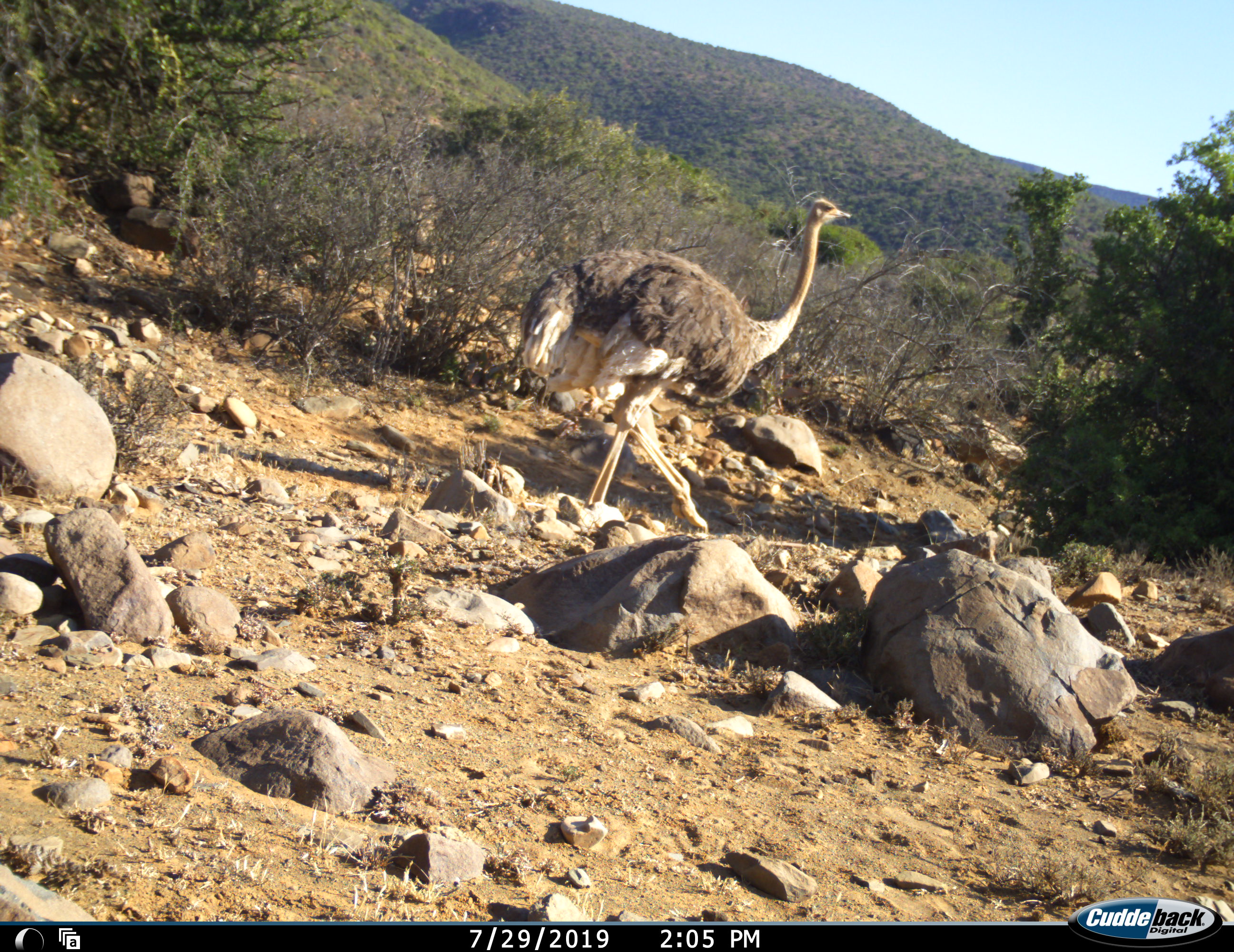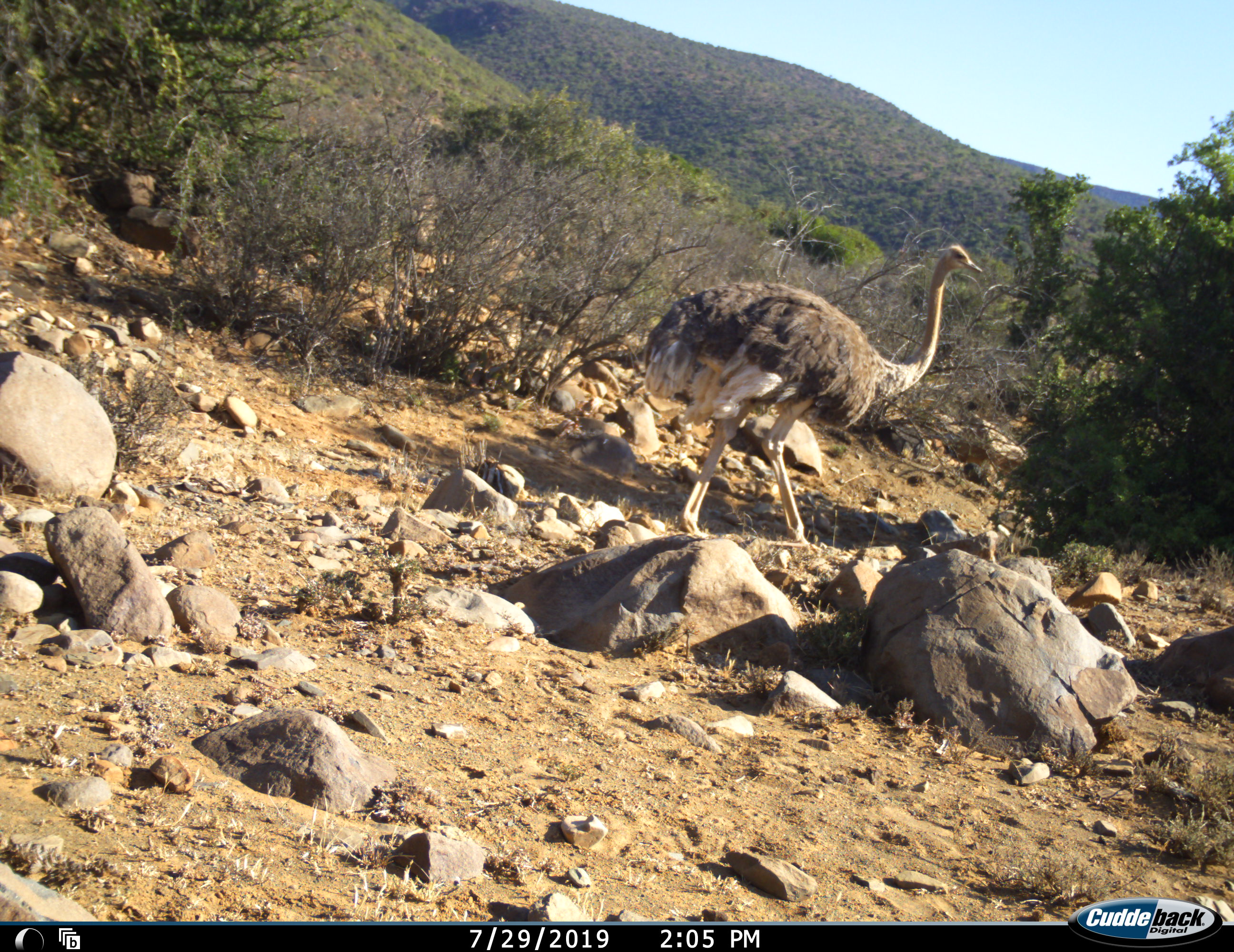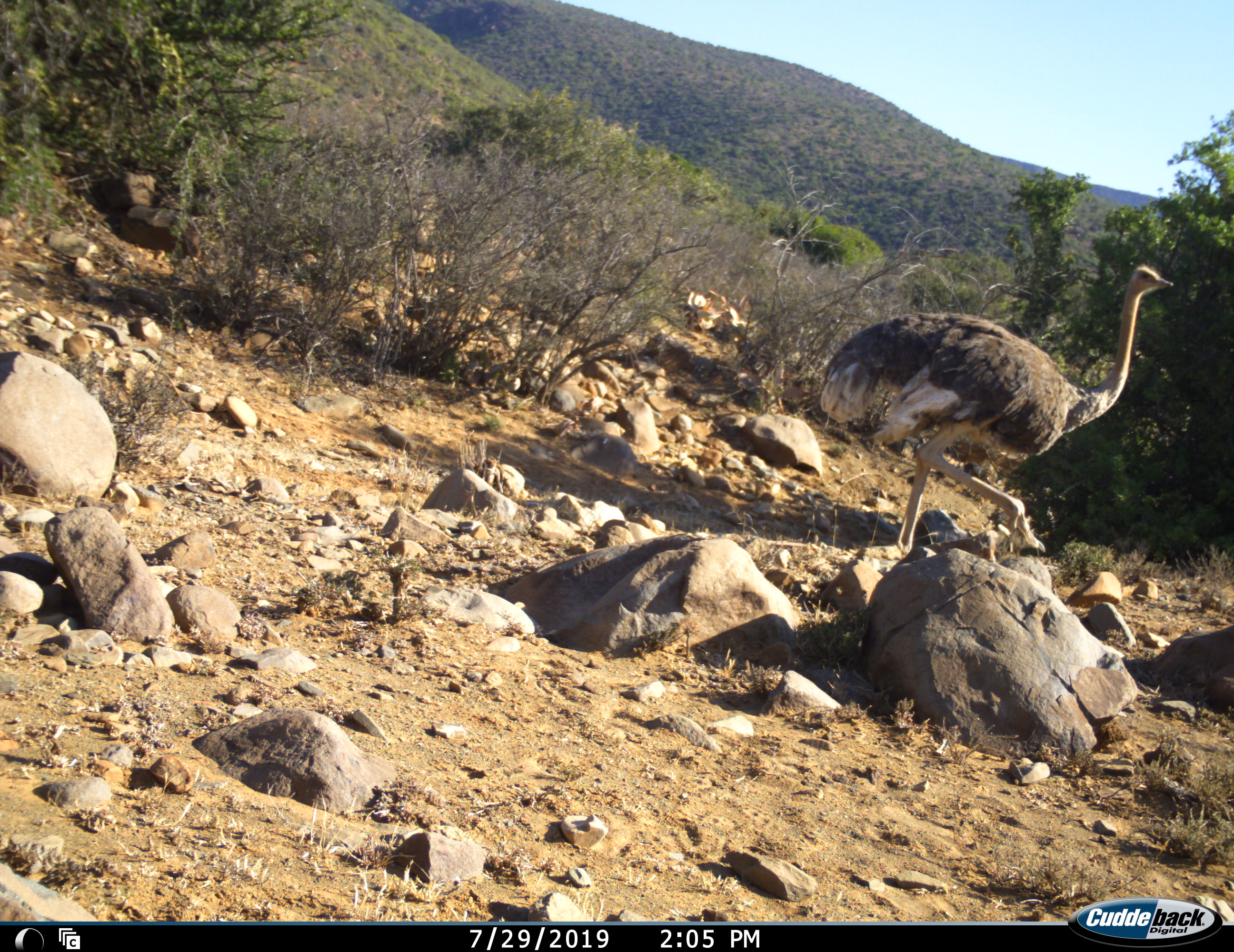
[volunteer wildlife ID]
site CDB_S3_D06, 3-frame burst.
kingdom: Animalia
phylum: Chordata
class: Aves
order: Struthioniformes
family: Struthionidae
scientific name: Struthionidae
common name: ostrich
Ostrich (Struthionidae), count 1. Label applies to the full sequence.